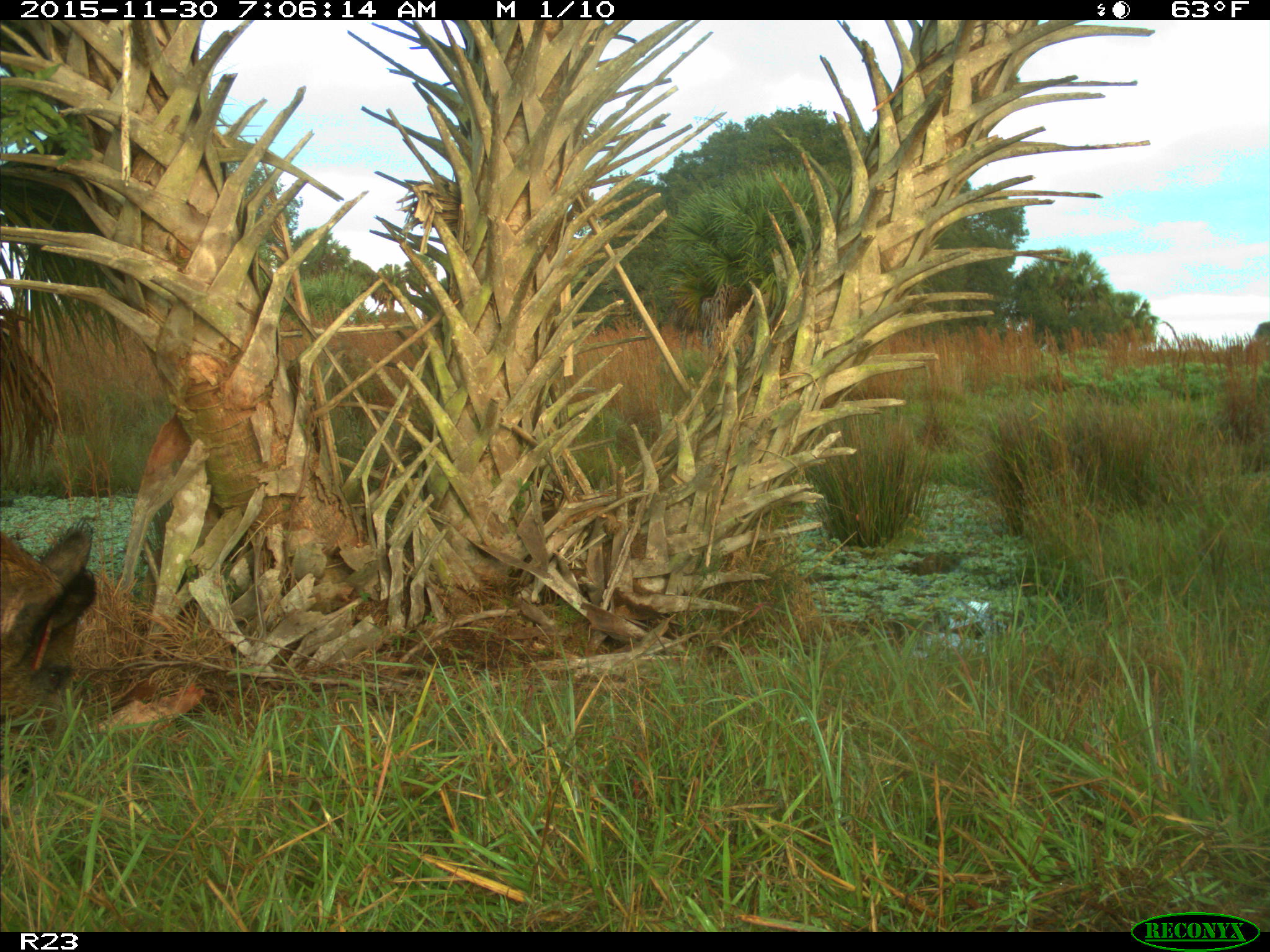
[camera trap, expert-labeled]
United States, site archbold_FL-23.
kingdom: Animalia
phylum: Chordata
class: Mammalia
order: Artiodactyla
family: Suidae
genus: Sus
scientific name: Sus scrofa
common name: wild boar